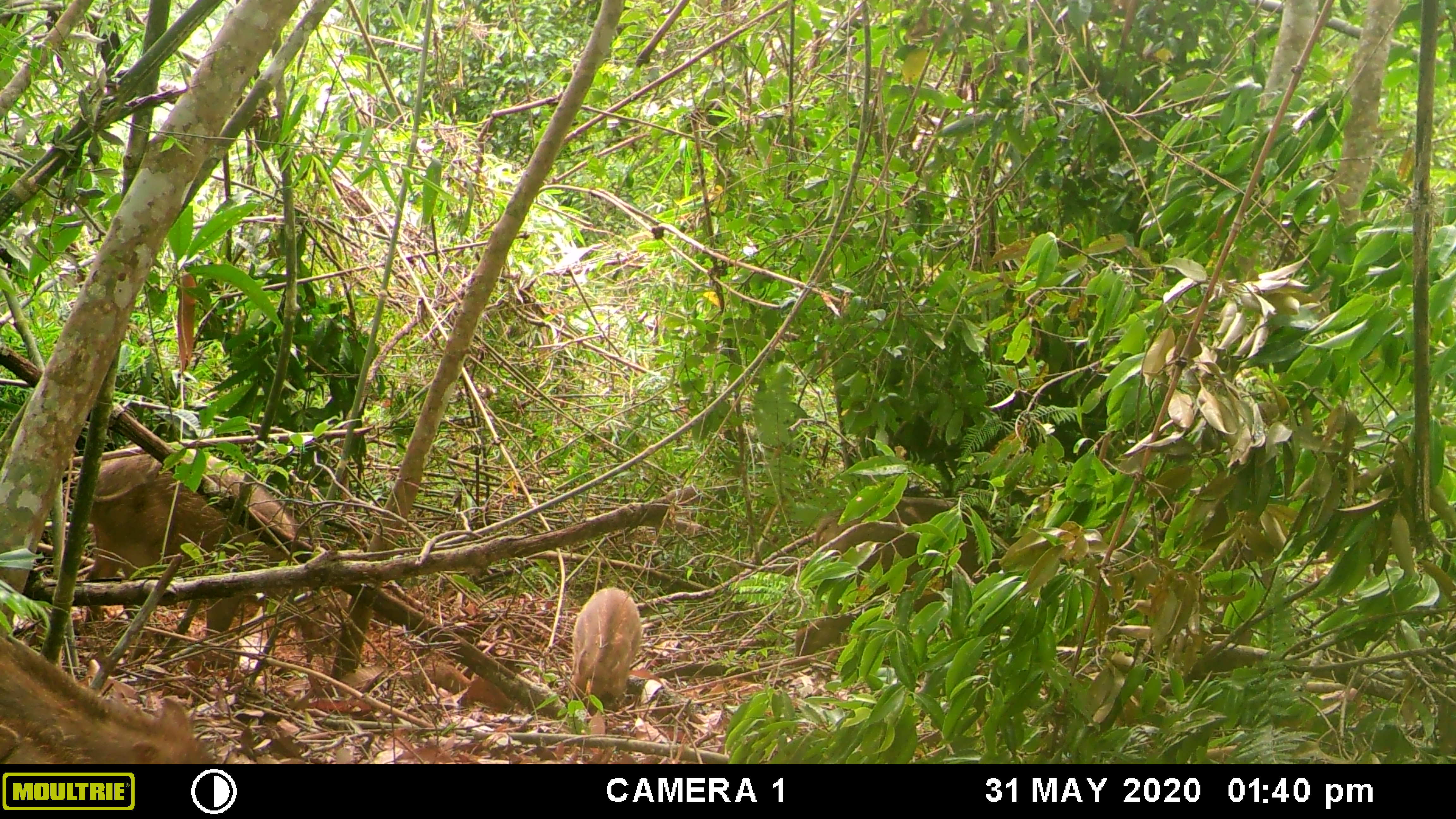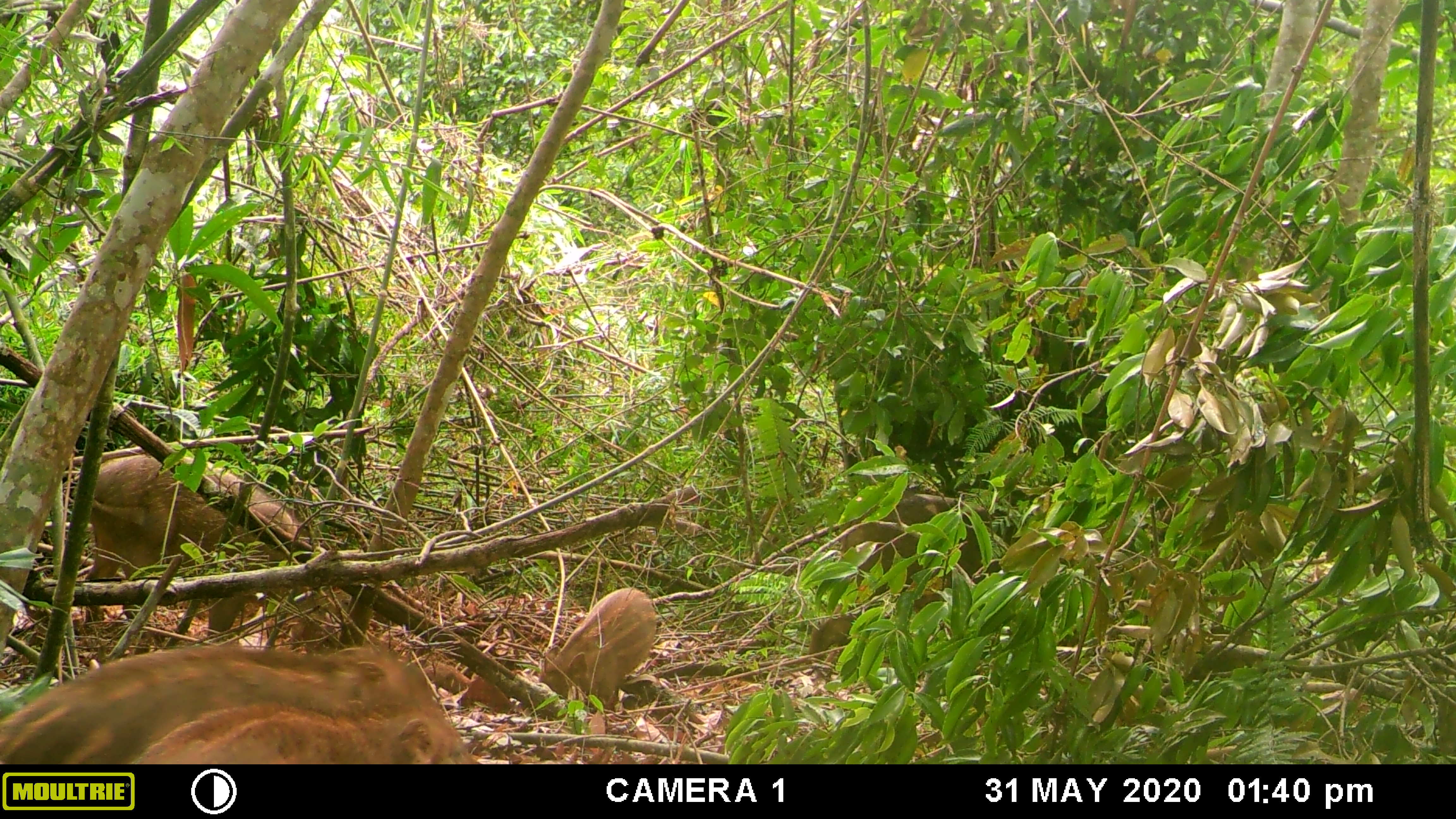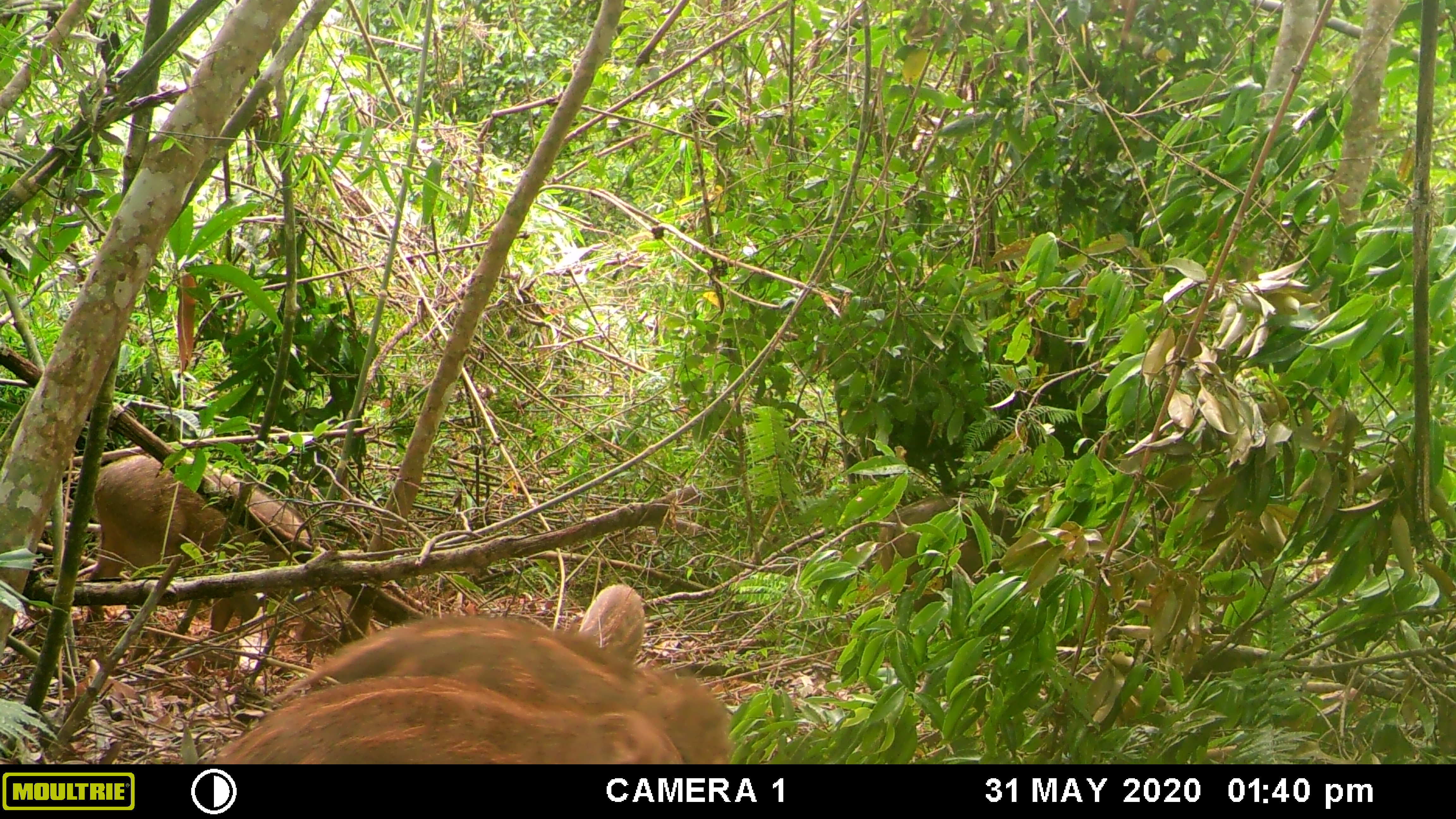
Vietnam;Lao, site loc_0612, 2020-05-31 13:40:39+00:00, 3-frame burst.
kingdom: Animalia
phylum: Chordata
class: Mammalia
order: Artiodactyla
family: Suidae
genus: Sus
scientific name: Sus scrofa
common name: eurasian wild pig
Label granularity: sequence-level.